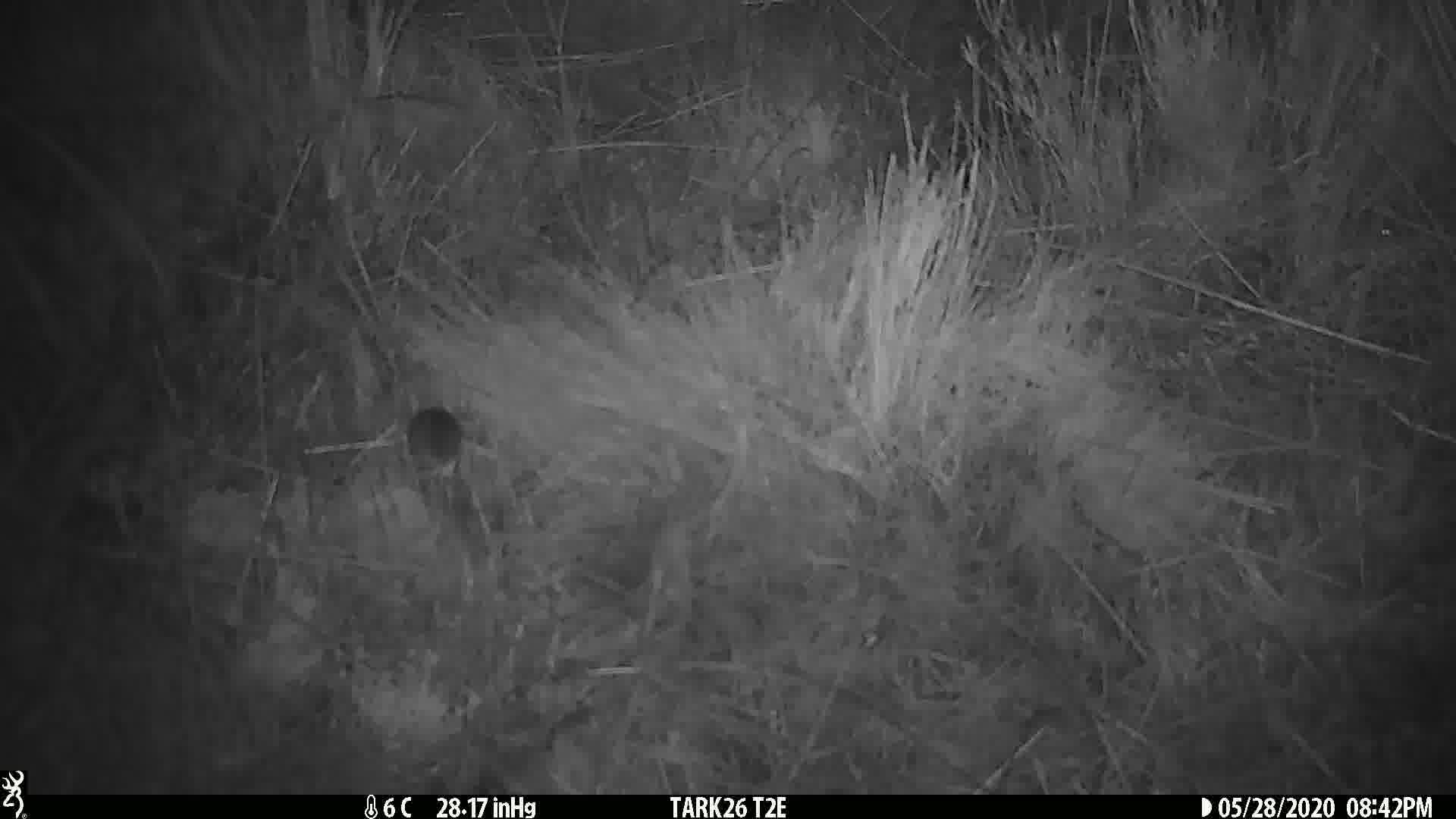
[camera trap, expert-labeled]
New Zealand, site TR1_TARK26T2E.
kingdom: Animalia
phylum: Chordata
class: Mammalia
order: Rodentia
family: Muridae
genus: Mus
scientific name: Mus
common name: mouse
Mouse (Mus).